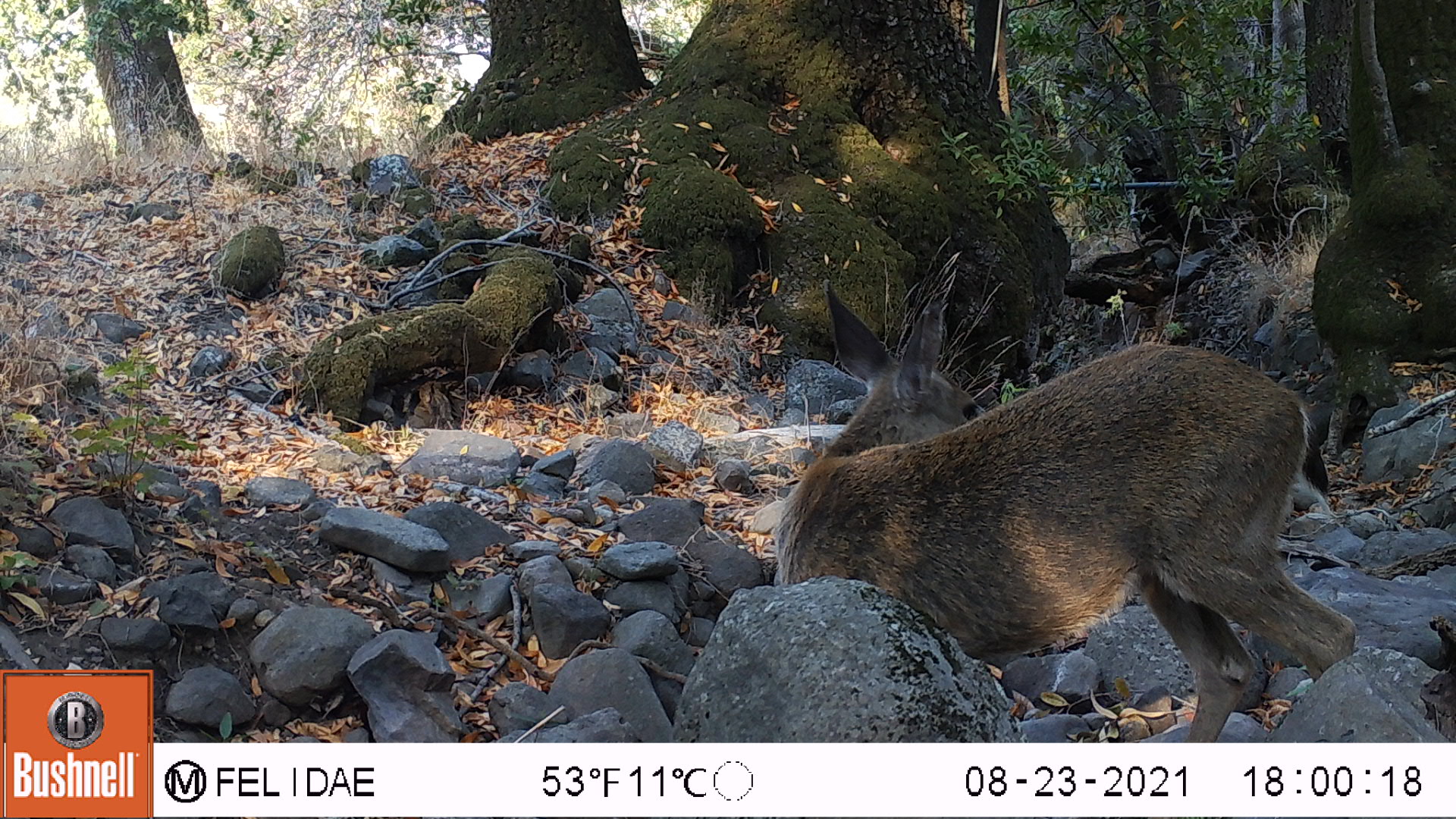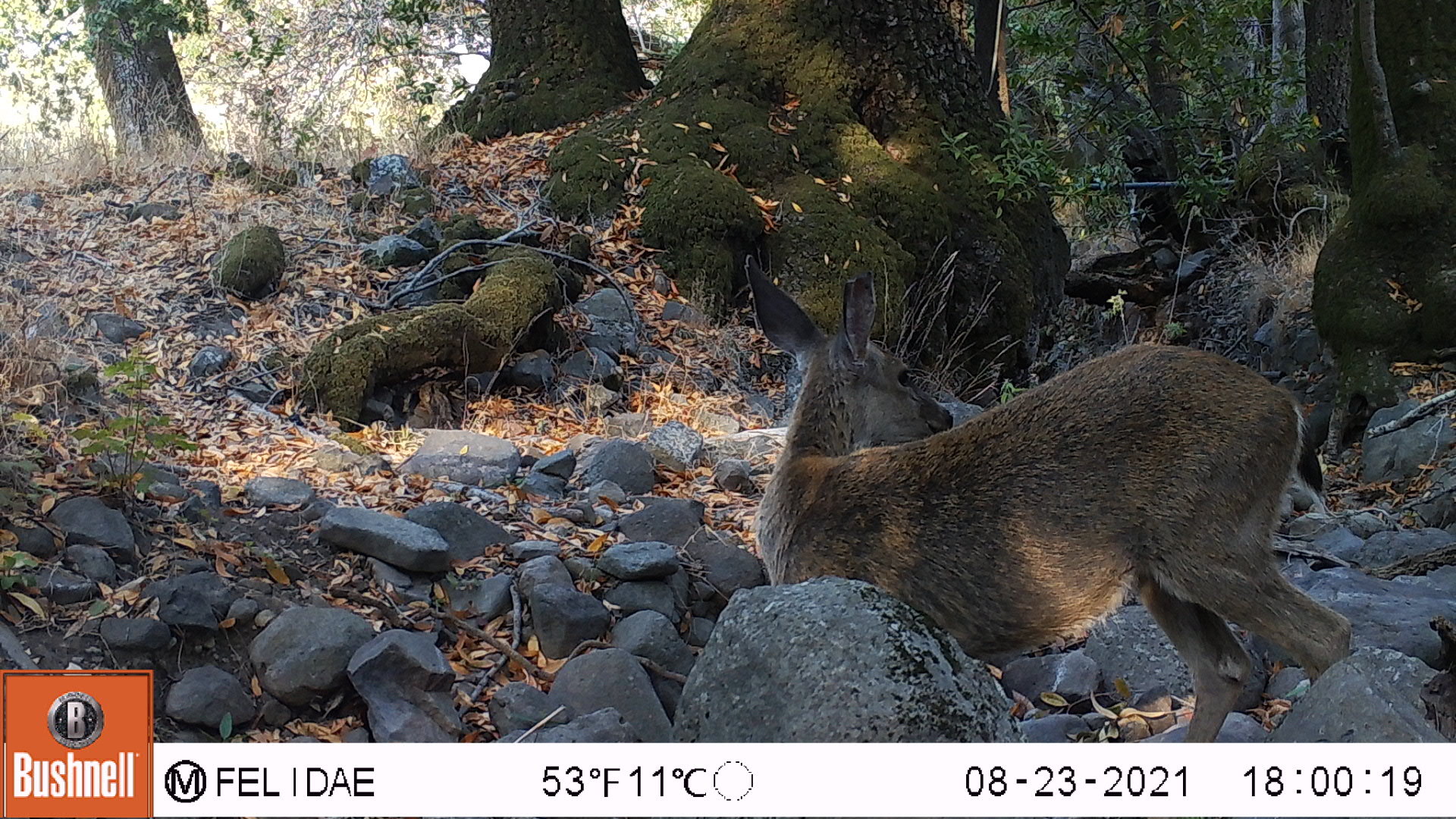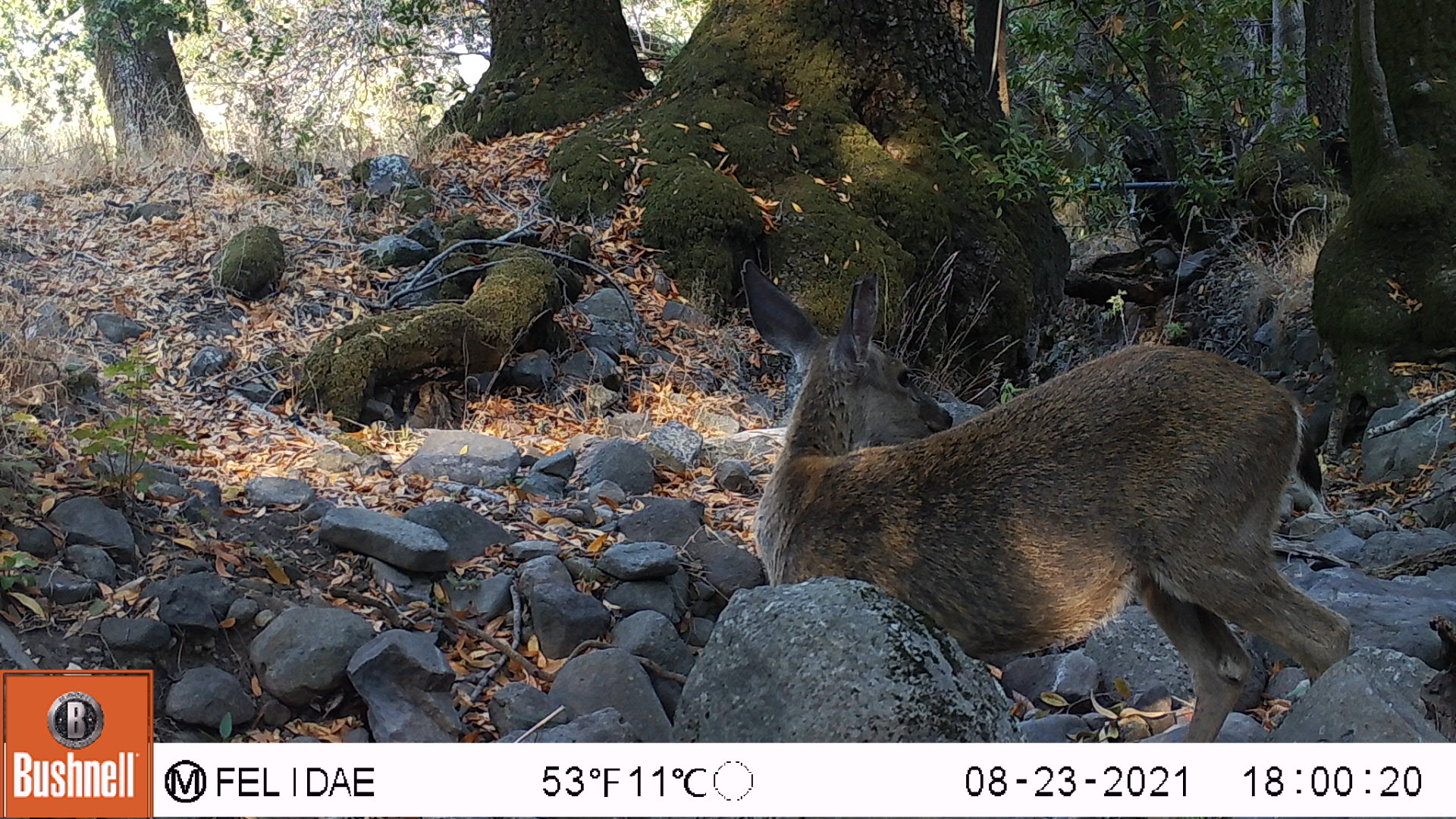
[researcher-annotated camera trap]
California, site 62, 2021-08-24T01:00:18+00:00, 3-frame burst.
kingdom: Animalia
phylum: Chordata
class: Mammalia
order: Artiodactyla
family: Cervidae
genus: Odocoileus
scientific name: Odocoileus hemionus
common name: mule deer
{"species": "mule deer (Odocoileus hemionus)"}